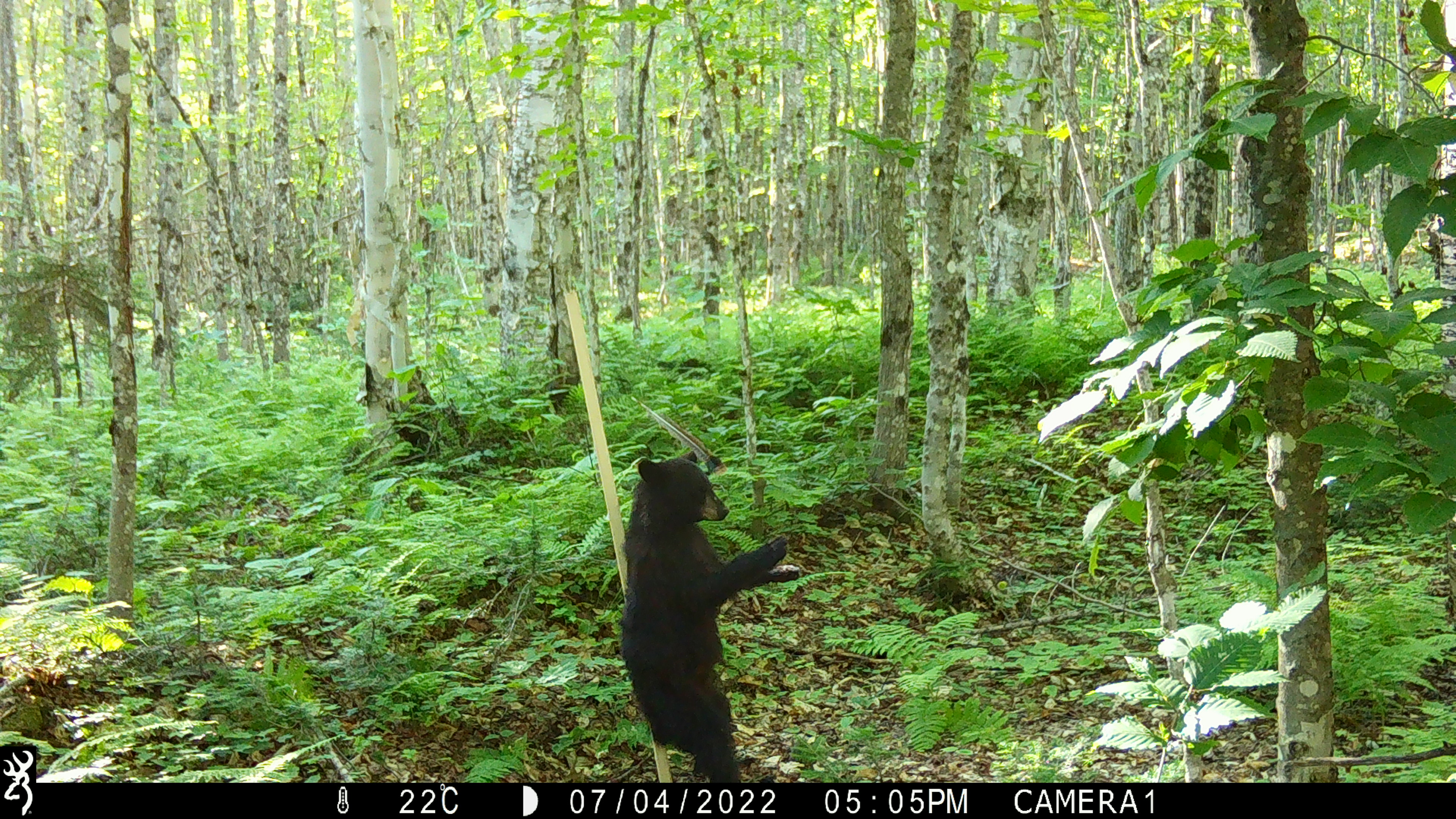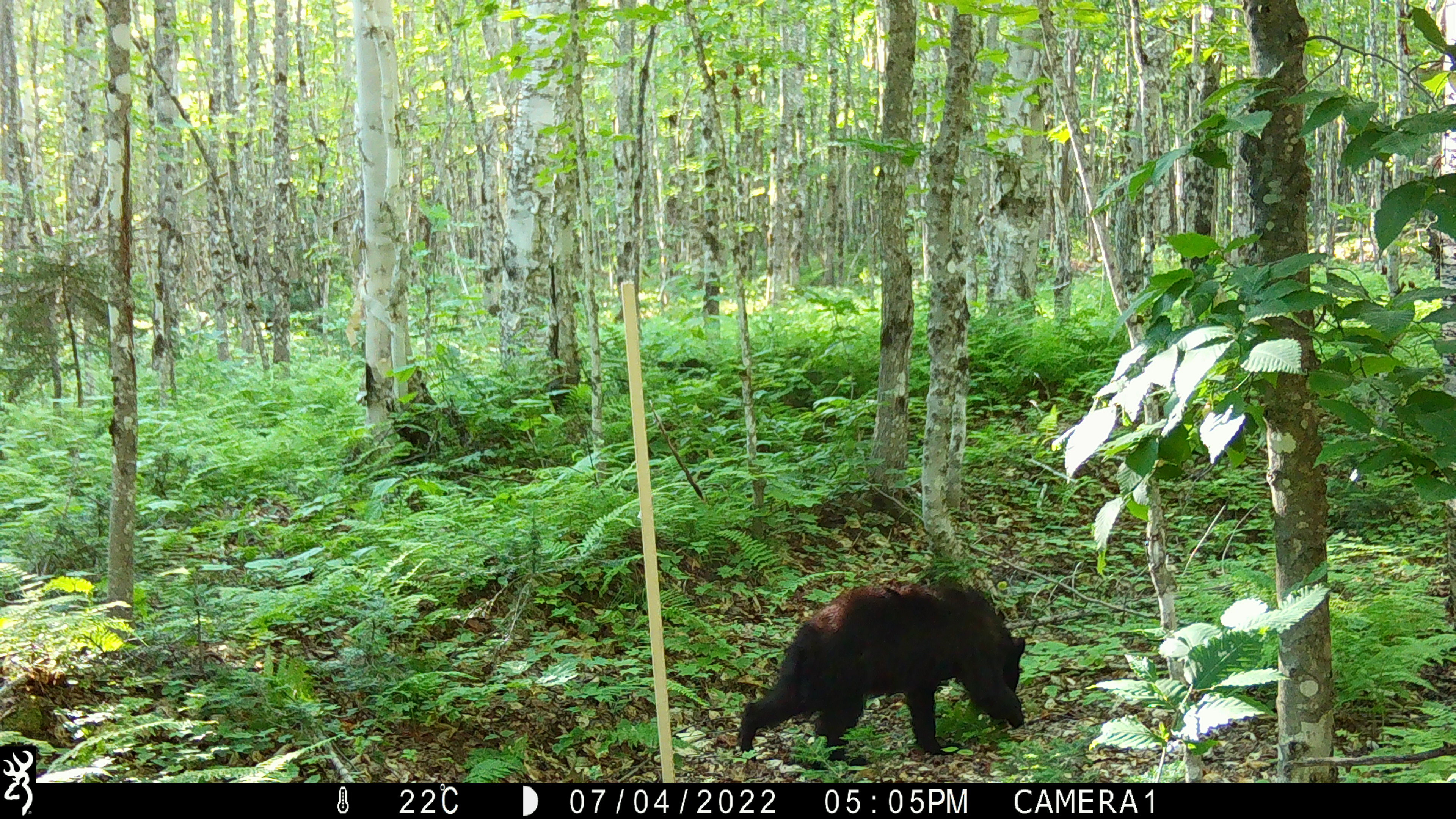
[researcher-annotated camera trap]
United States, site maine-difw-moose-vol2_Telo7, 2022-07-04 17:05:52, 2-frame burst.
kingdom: Animalia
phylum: Chordata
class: Mammalia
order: Carnivora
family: Ursidae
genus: Ursus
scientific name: Ursus americanus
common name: black bear